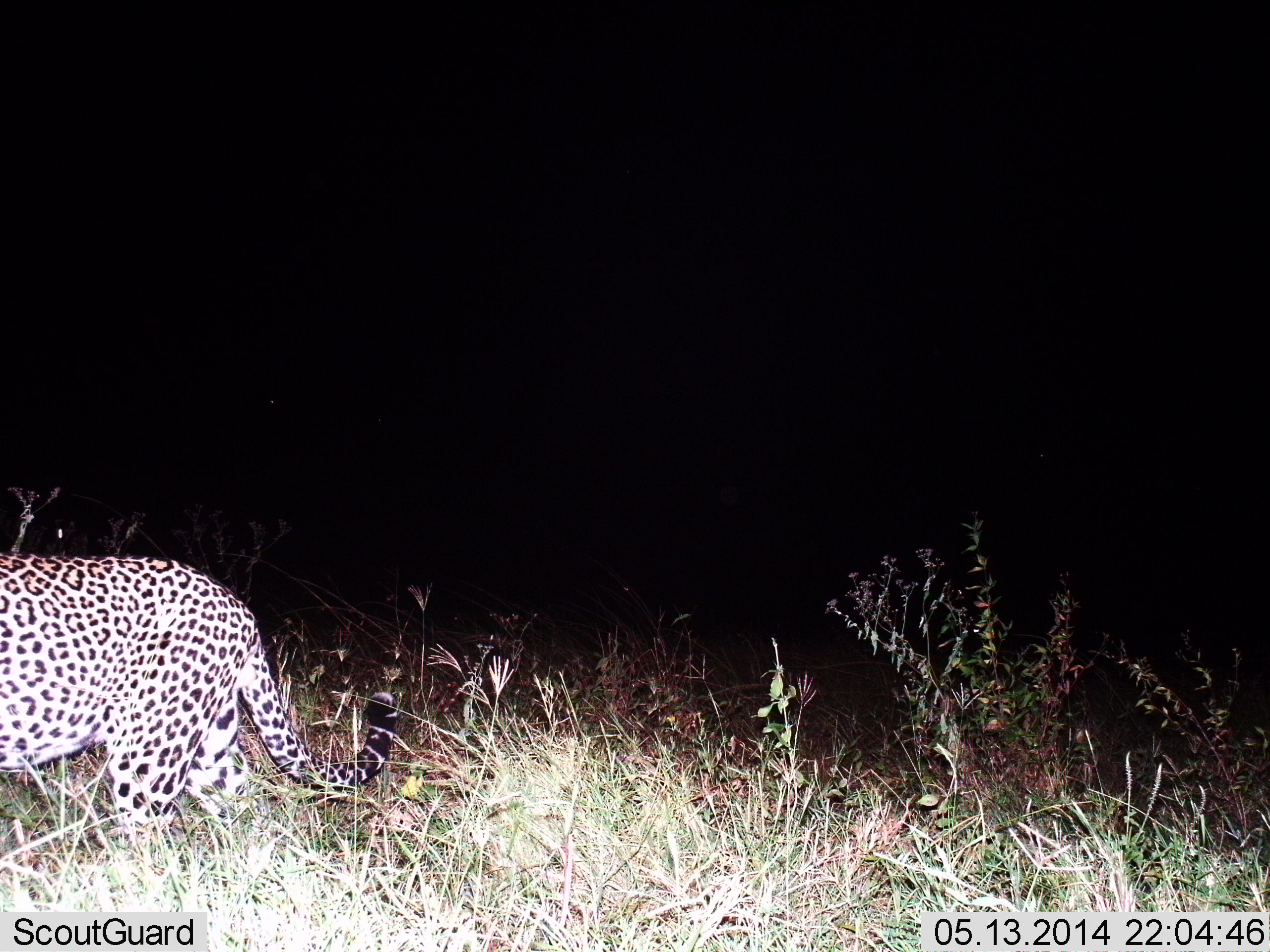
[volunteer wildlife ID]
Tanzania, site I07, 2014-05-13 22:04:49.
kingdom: Animalia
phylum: Chordata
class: Mammalia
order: Carnivora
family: Felidae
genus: Panthera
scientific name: Panthera pardus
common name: leopard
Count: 1.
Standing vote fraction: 10%.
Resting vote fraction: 0%.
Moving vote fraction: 100%.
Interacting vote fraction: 0%.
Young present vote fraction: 0%.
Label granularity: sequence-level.